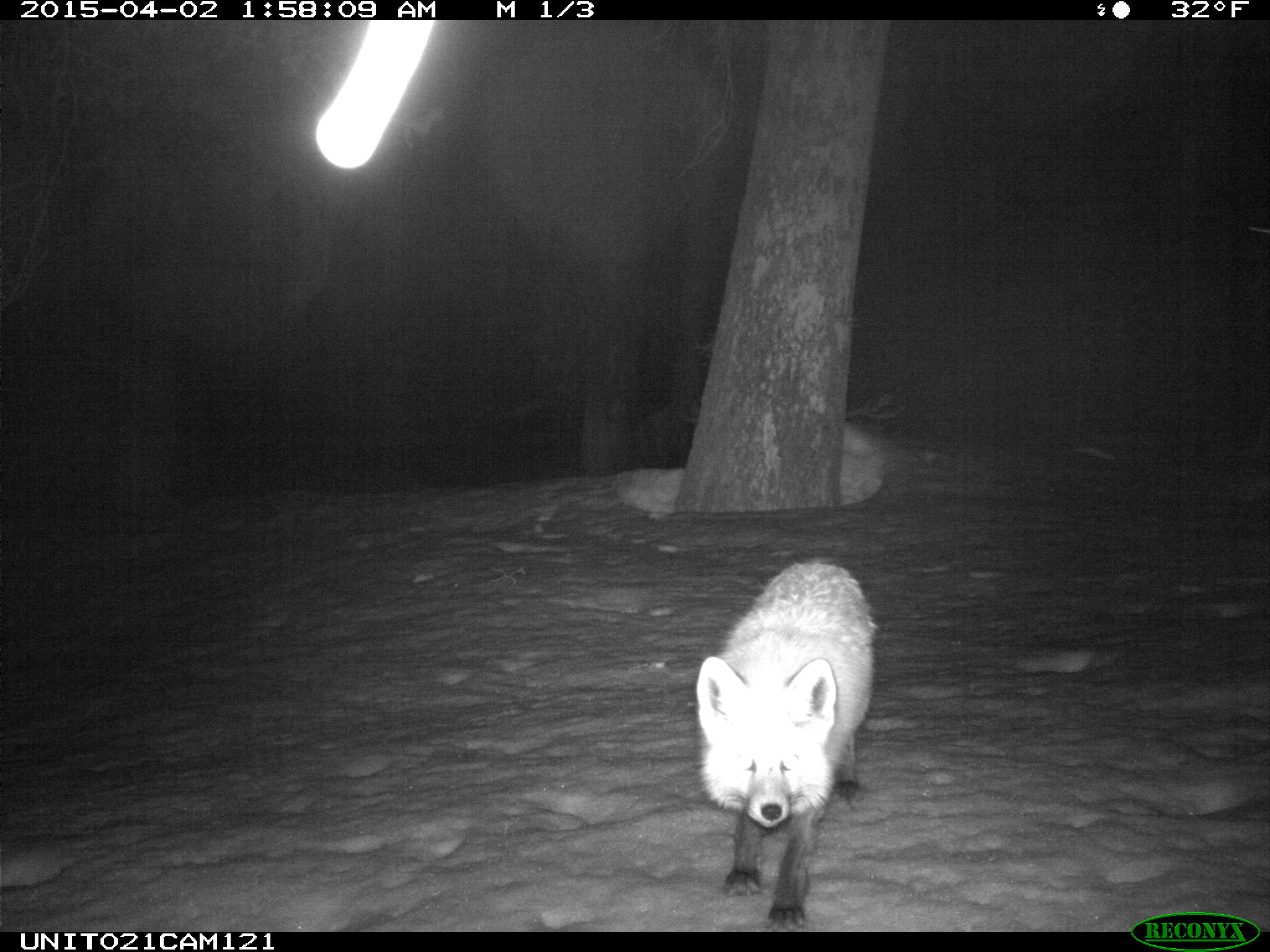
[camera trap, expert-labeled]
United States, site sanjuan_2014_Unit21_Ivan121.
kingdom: Animalia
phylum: Chordata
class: Mammalia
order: Carnivora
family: Canidae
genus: Vulpes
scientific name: Vulpes vulpes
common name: red fox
Vulpes vulpes (red fox).